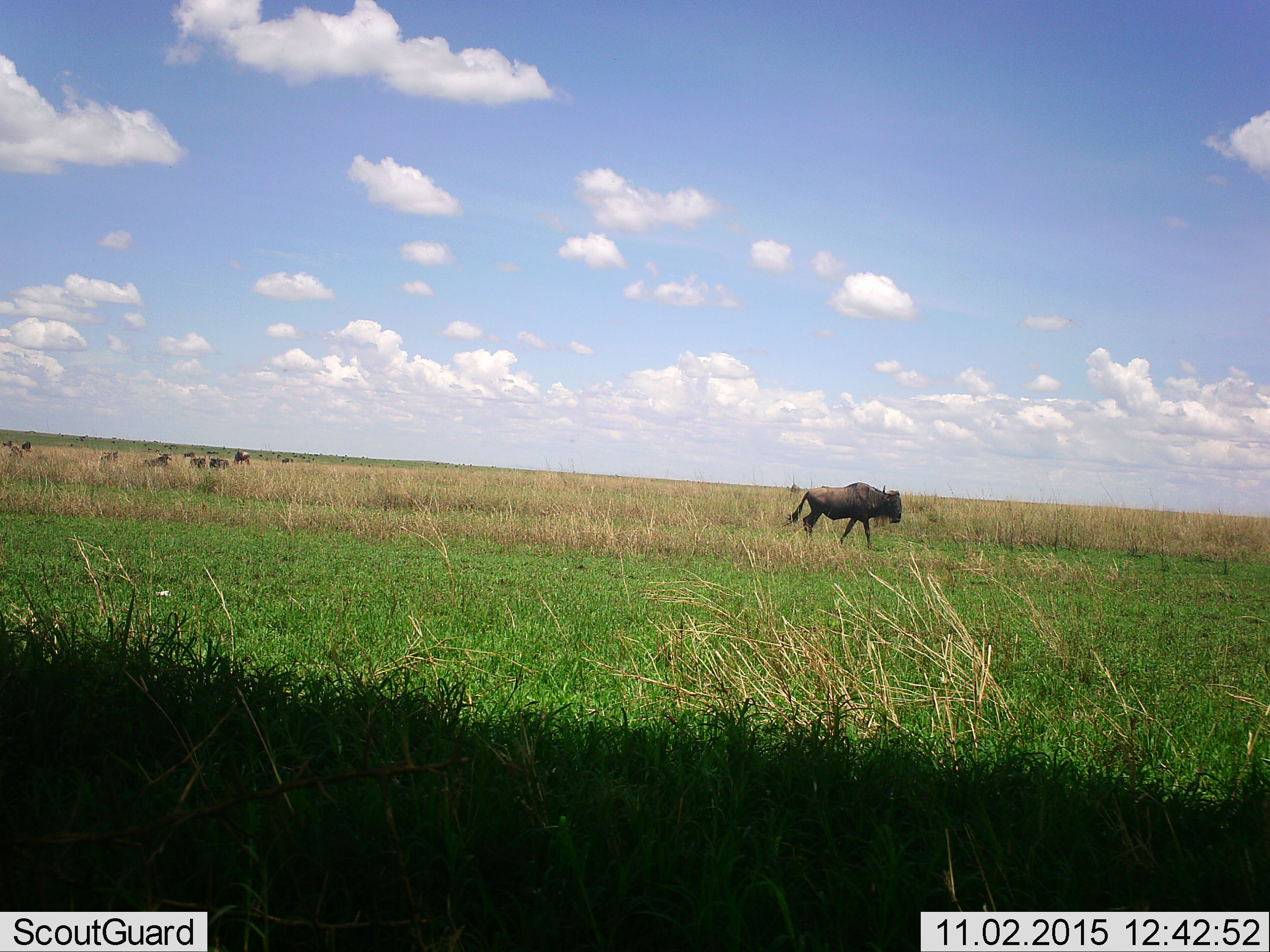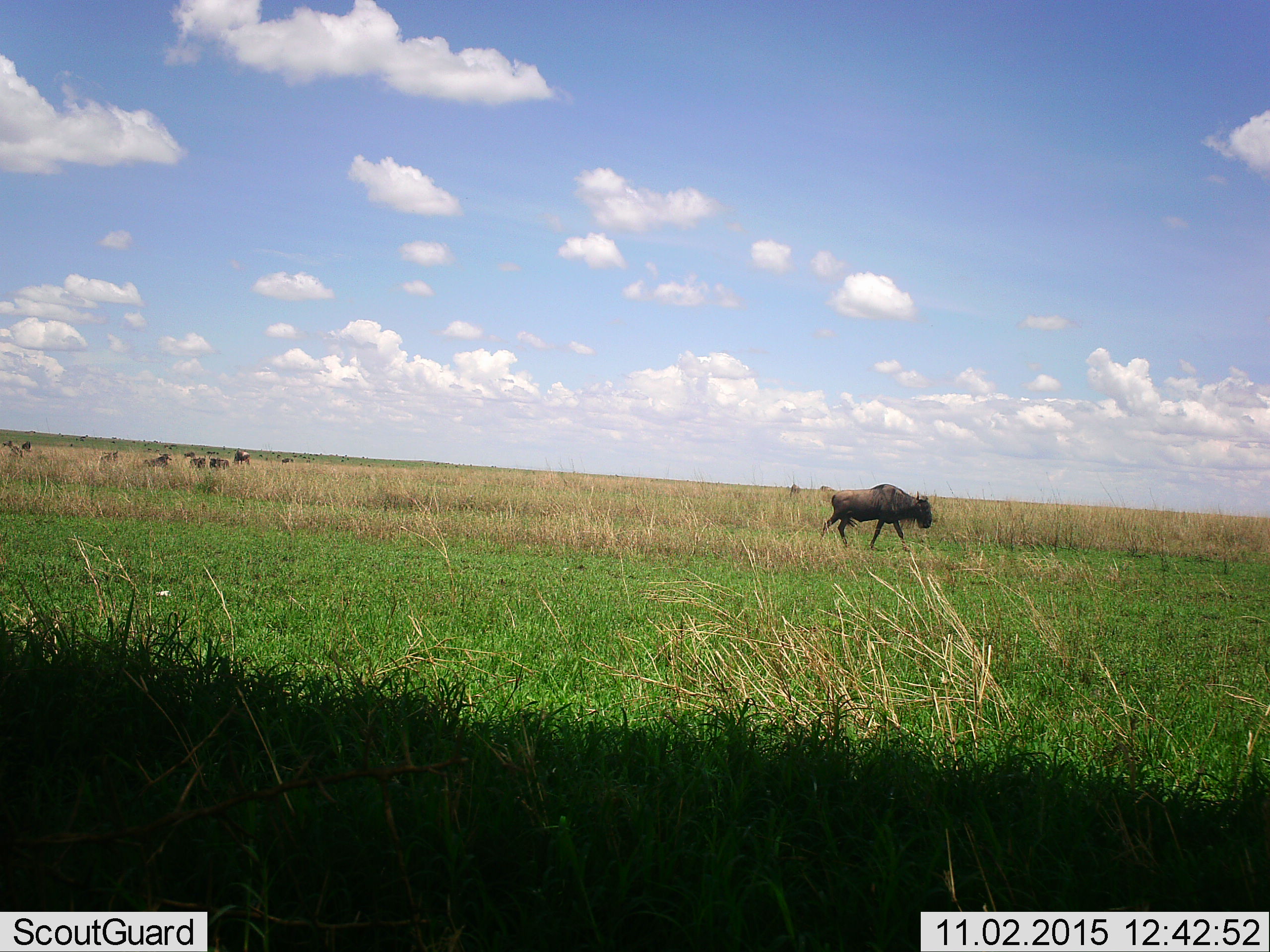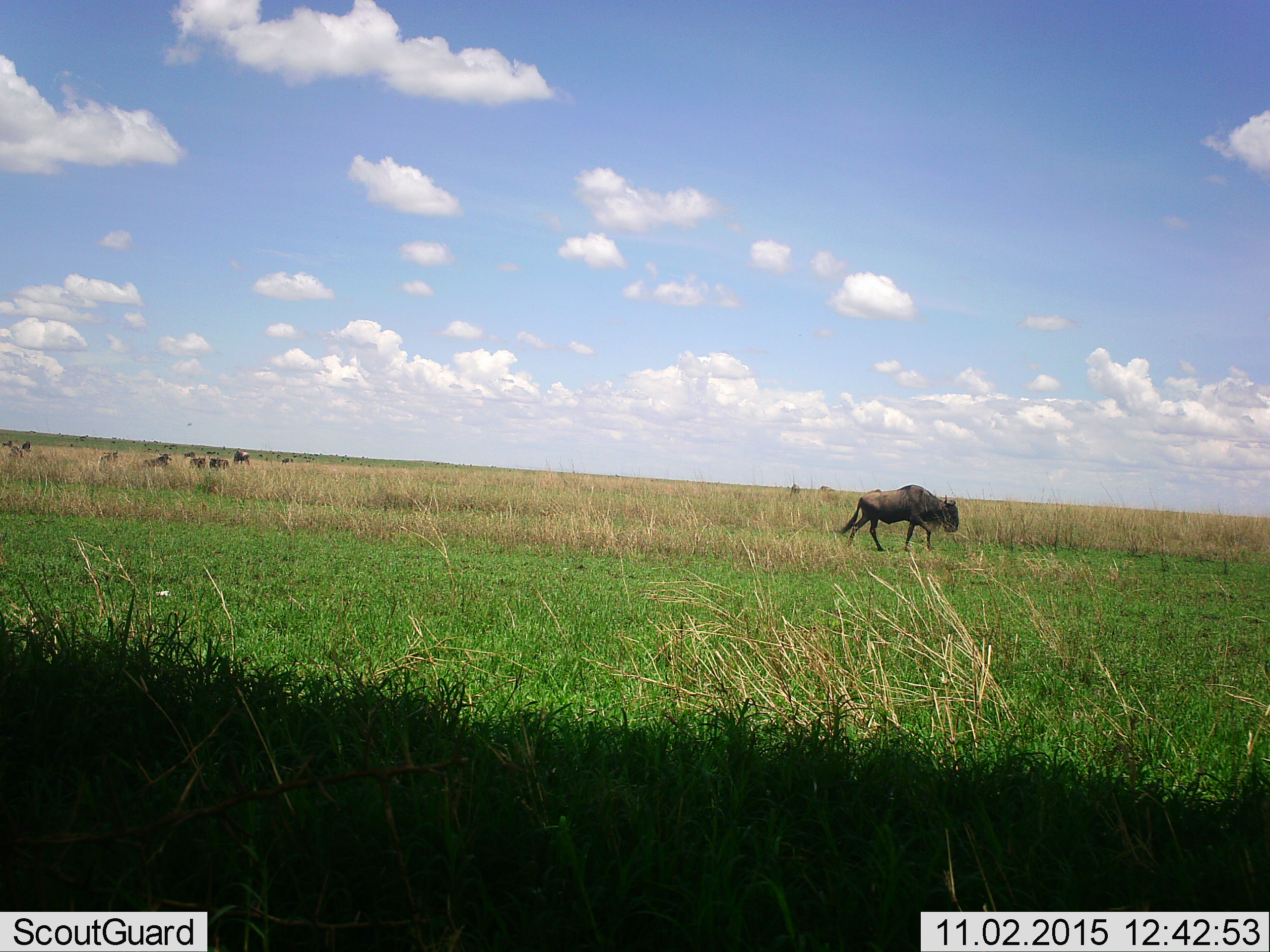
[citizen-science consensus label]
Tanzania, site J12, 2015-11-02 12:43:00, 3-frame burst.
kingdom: Animalia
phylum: Chordata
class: Mammalia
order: Artiodactyla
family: Bovidae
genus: Connochaetes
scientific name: Connochaetes taurinus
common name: blue wildebeest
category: wildebeest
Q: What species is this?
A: Wildebeest (blue wildebeest) (Connochaetes taurinus).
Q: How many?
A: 11-50.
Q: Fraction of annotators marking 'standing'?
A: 33%.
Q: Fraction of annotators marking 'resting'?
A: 11%.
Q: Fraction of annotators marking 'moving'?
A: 89%.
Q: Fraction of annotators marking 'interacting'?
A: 0%.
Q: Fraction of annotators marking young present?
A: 0%.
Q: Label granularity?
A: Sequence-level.